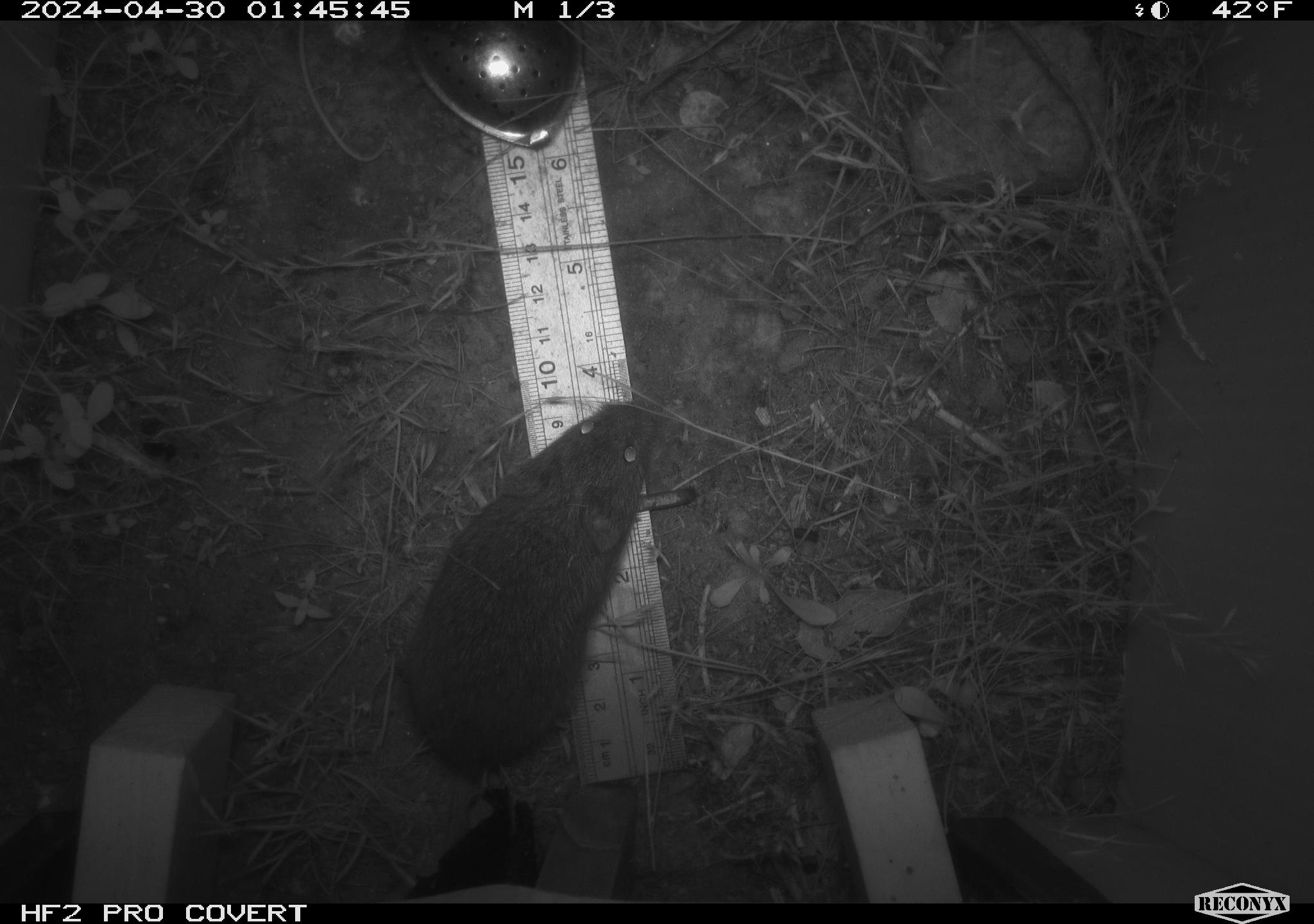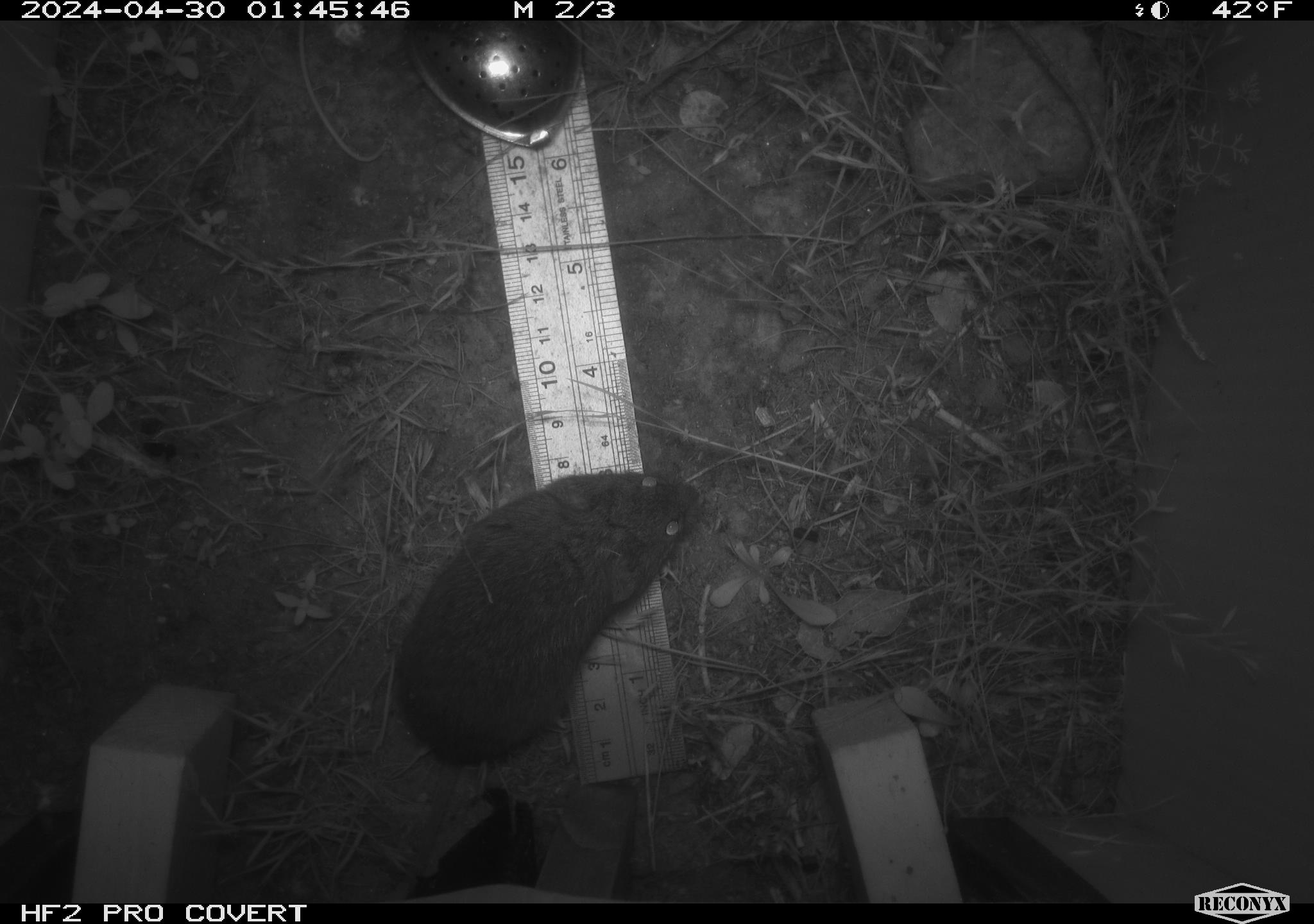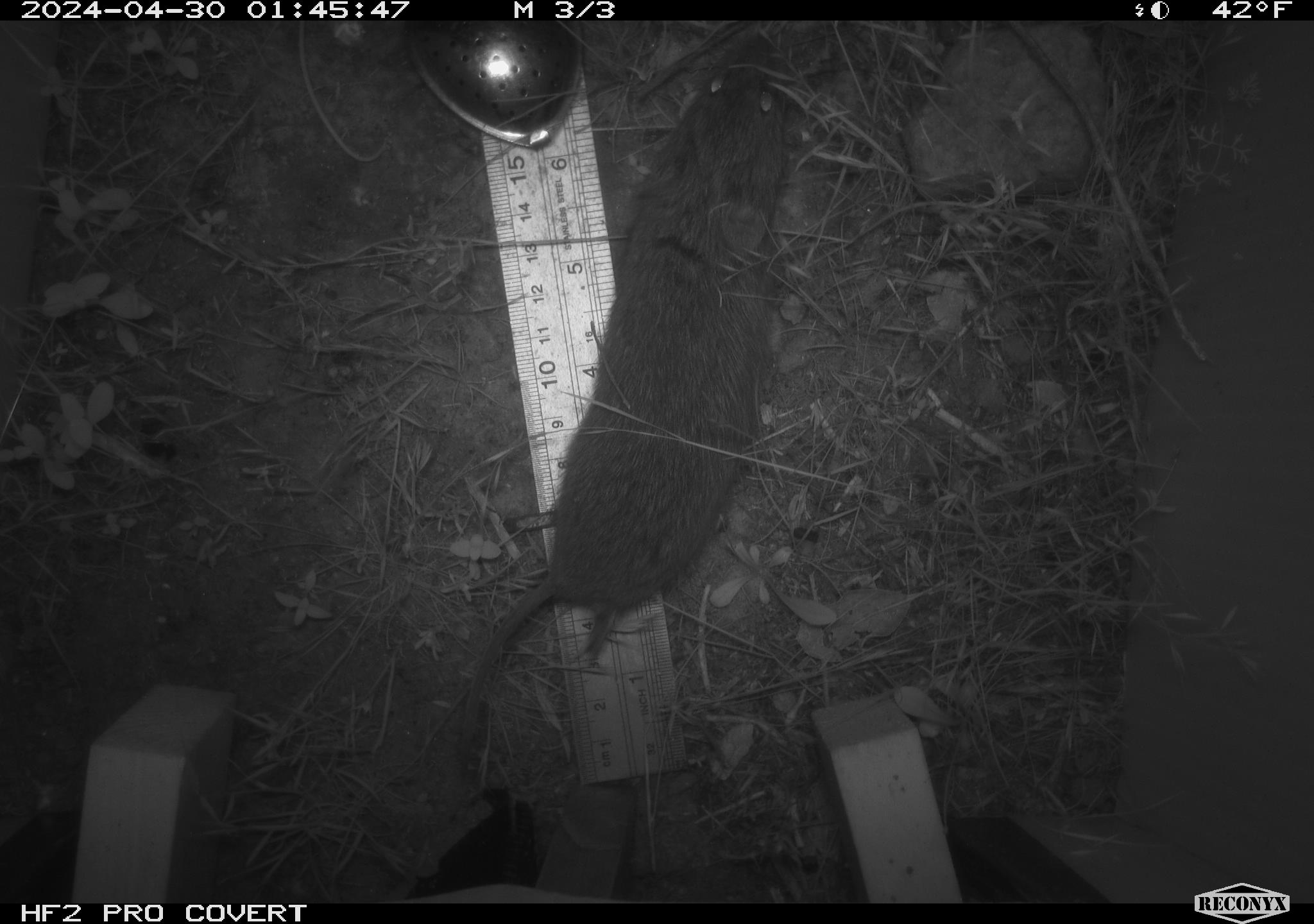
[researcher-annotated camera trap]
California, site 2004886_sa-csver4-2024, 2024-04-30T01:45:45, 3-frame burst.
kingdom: Animalia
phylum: Chordata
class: Mammalia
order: Rodentia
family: Cricetidae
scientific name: Arvicolinae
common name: voles, lemmings, and muskrats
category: arvicolinae subfamily